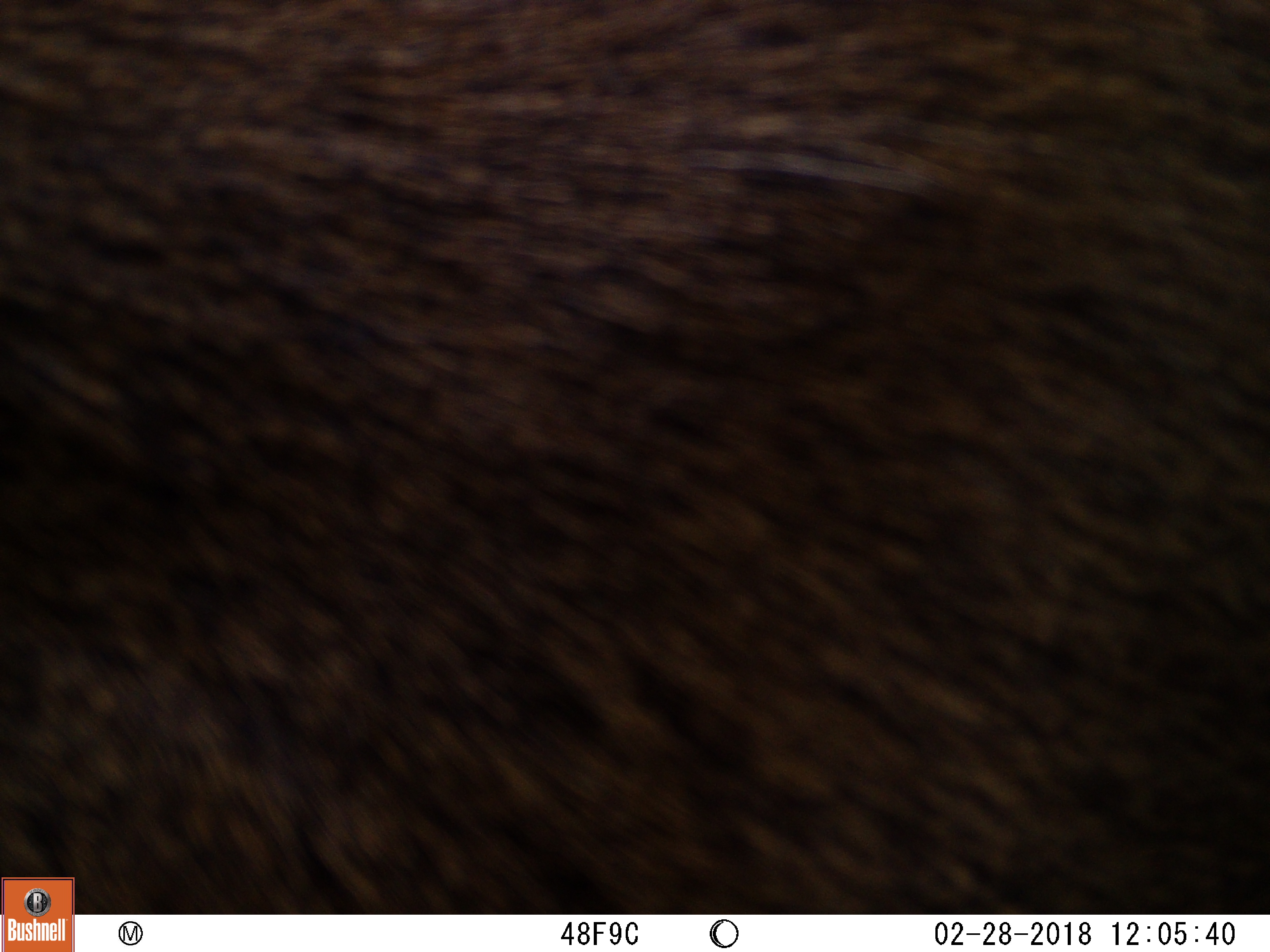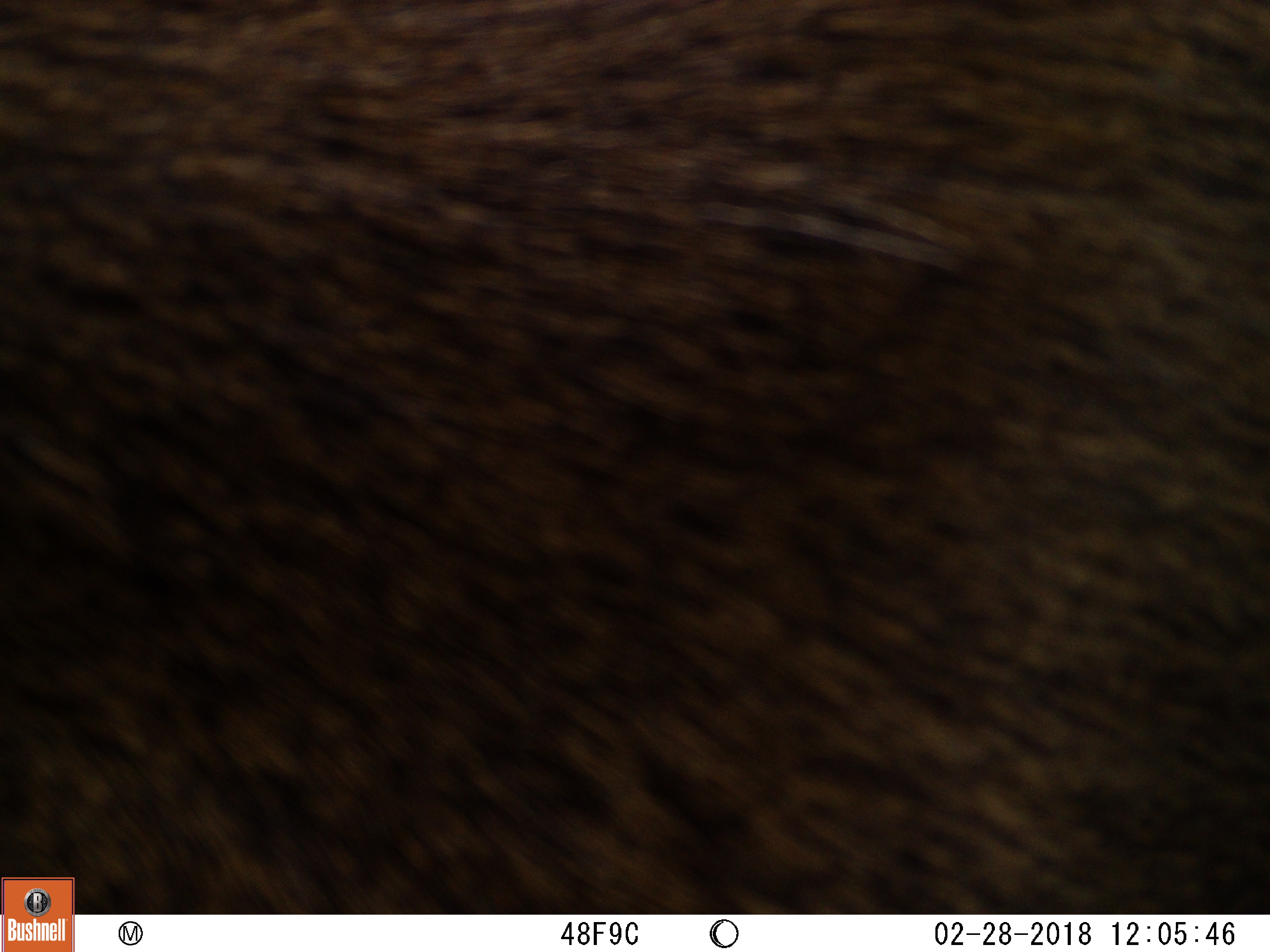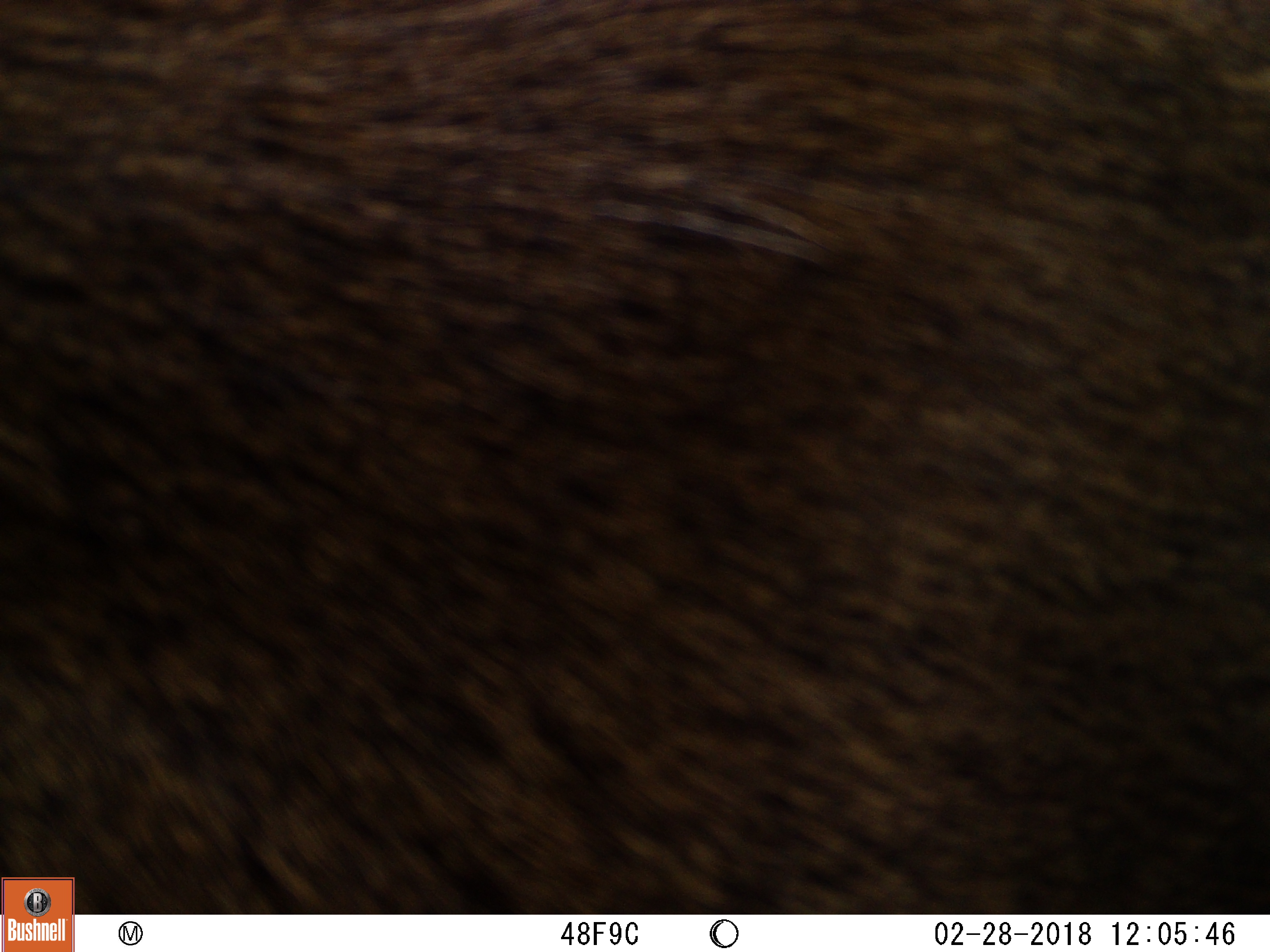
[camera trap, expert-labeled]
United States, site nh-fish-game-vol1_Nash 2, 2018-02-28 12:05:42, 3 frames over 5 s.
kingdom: Animalia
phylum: Chordata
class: Mammalia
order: Artiodactyla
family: Cervidae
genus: Alces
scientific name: Alces alces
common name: moose